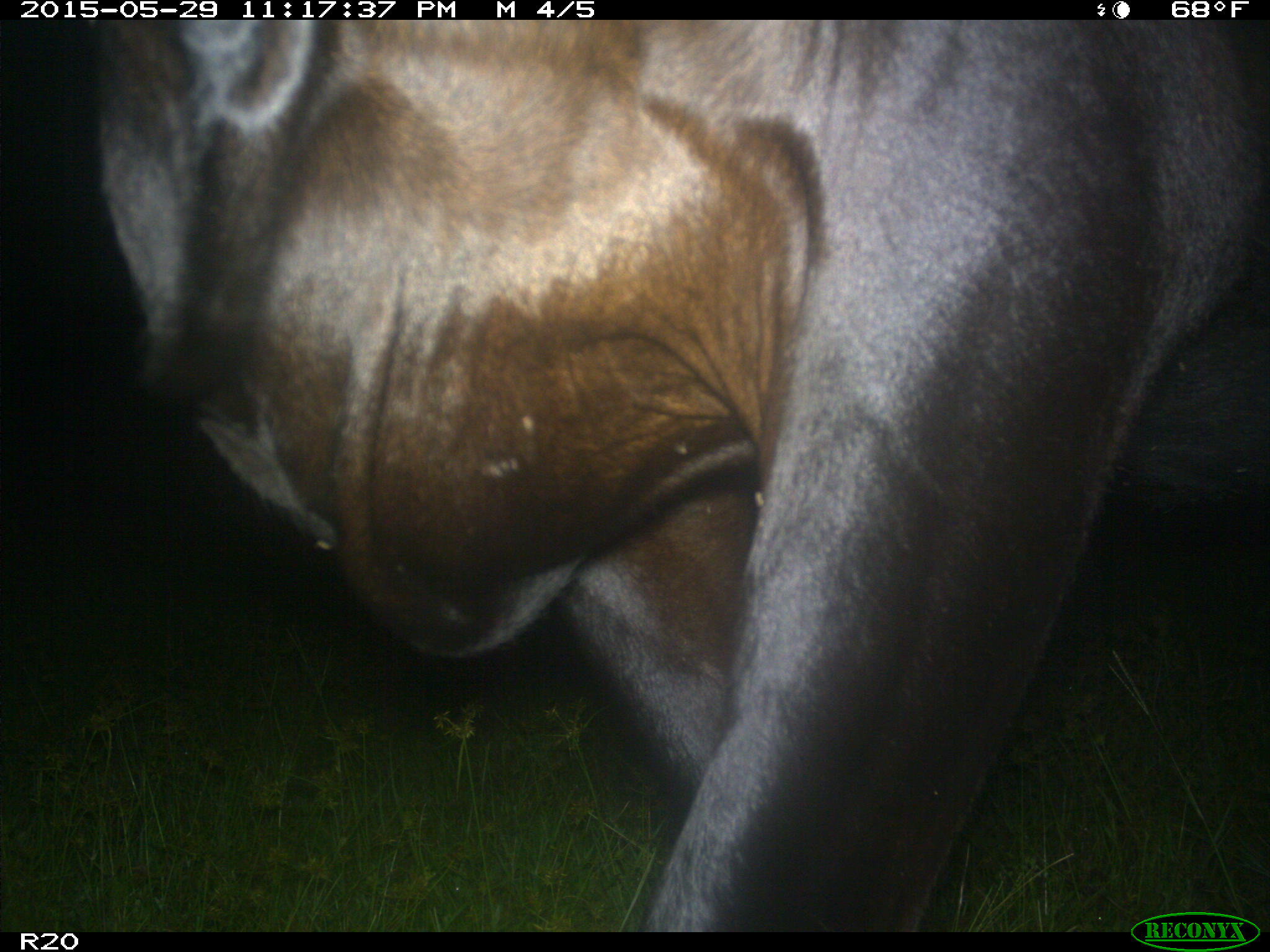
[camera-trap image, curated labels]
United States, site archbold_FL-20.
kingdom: Animalia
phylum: Chordata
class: Mammalia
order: Artiodactyla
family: Bovidae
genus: Bos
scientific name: Bos taurus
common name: domestic cow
Bos taurus (domestic cow).